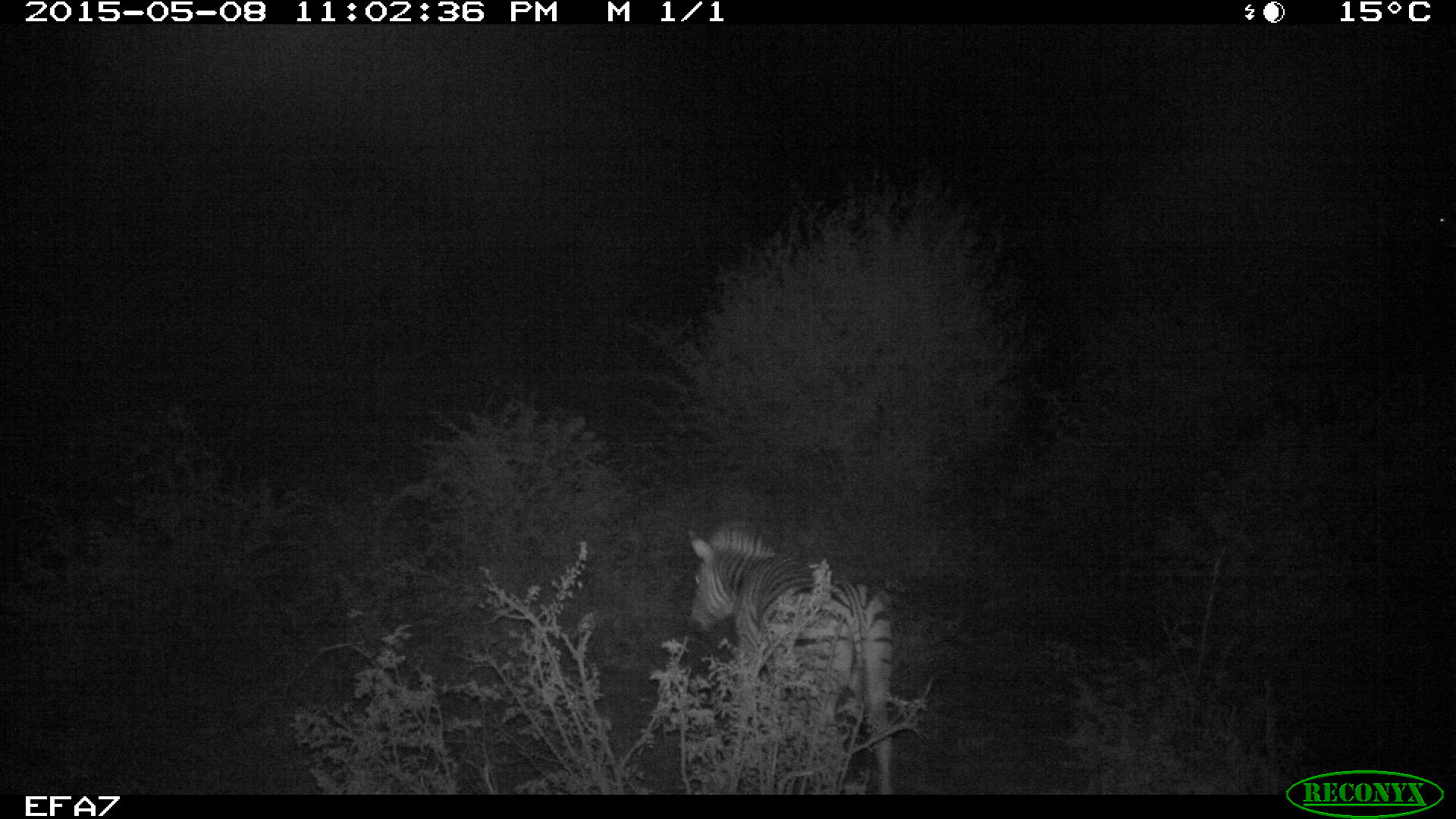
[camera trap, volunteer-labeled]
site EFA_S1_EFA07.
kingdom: Animalia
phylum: Chordata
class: Mammalia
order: Perissodactyla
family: Equidae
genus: Equus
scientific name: Equus quagga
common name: plains zebra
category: zebraplains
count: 1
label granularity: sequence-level